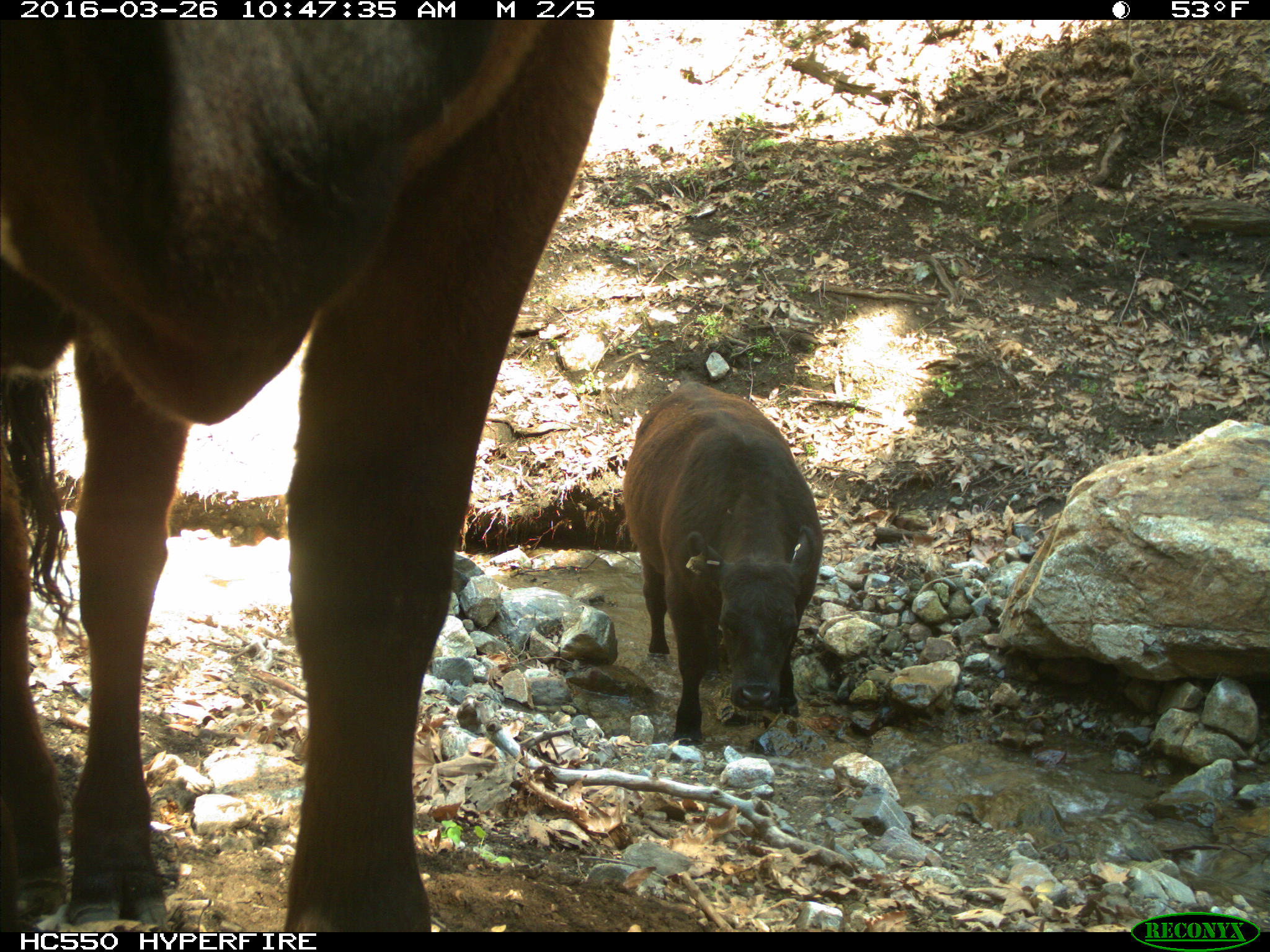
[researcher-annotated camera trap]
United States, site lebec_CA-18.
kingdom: Animalia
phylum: Chordata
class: Mammalia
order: Artiodactyla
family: Bovidae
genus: Bos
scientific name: Bos taurus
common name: domestic cow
Bos taurus (domestic cow).